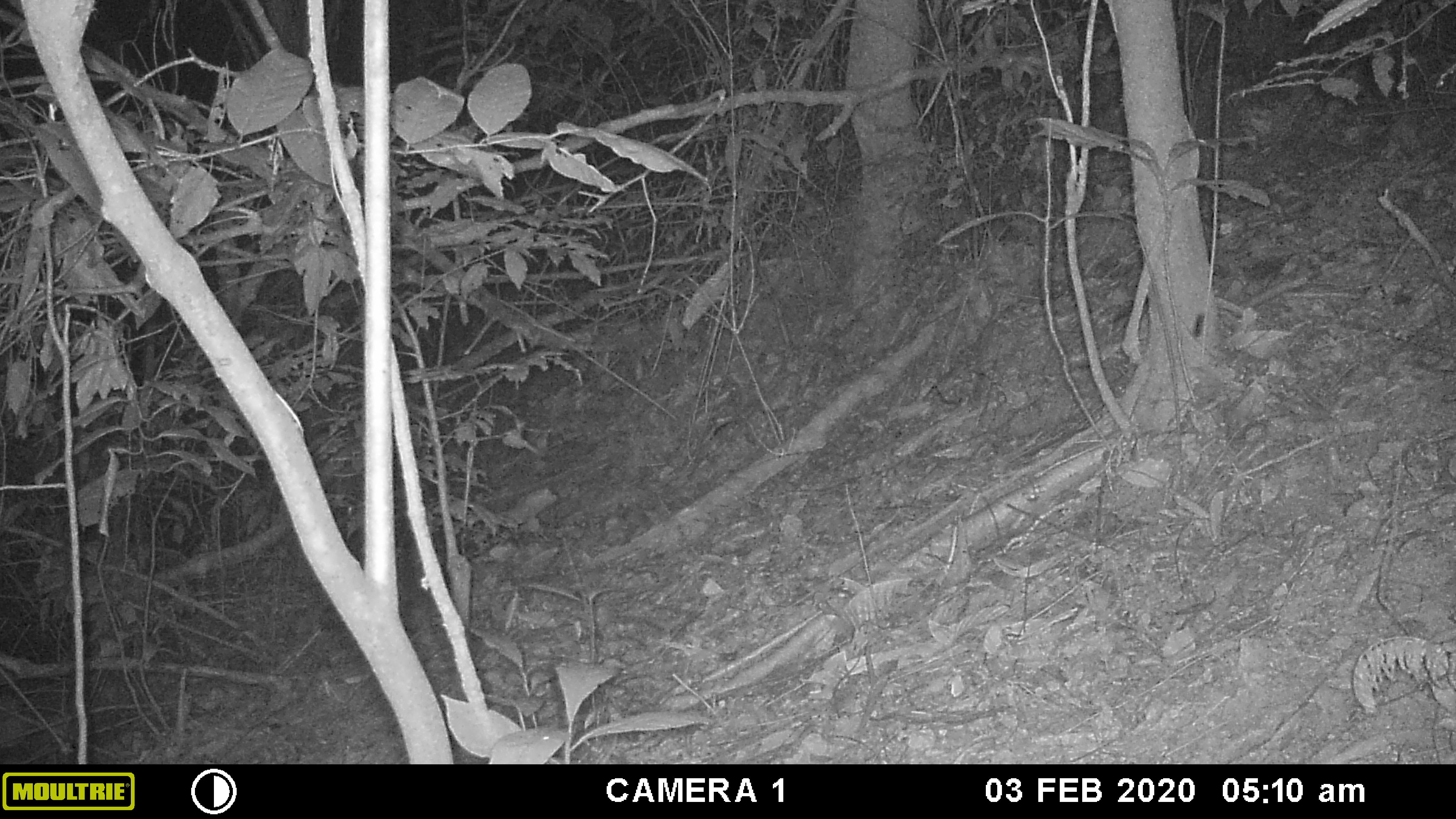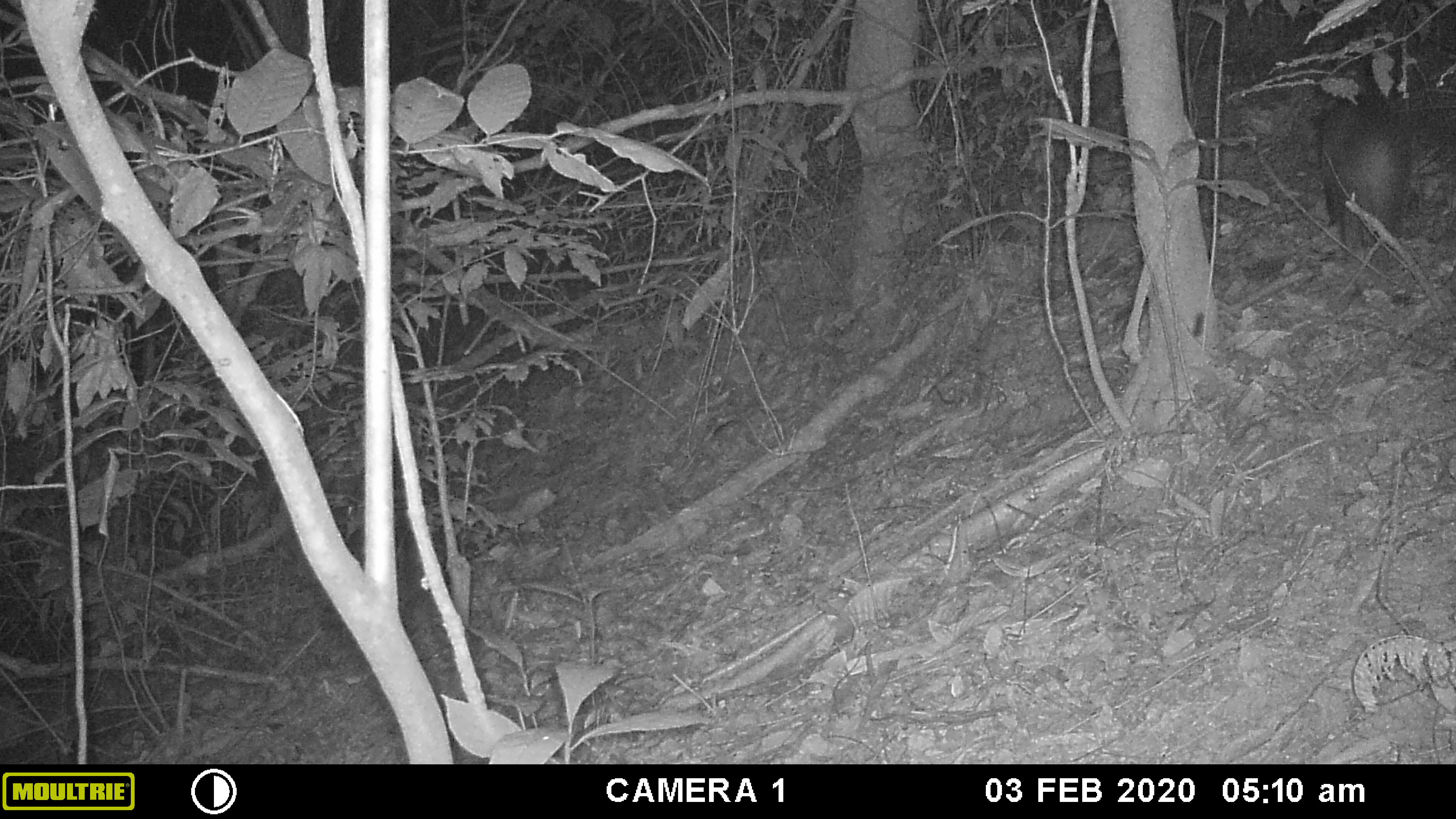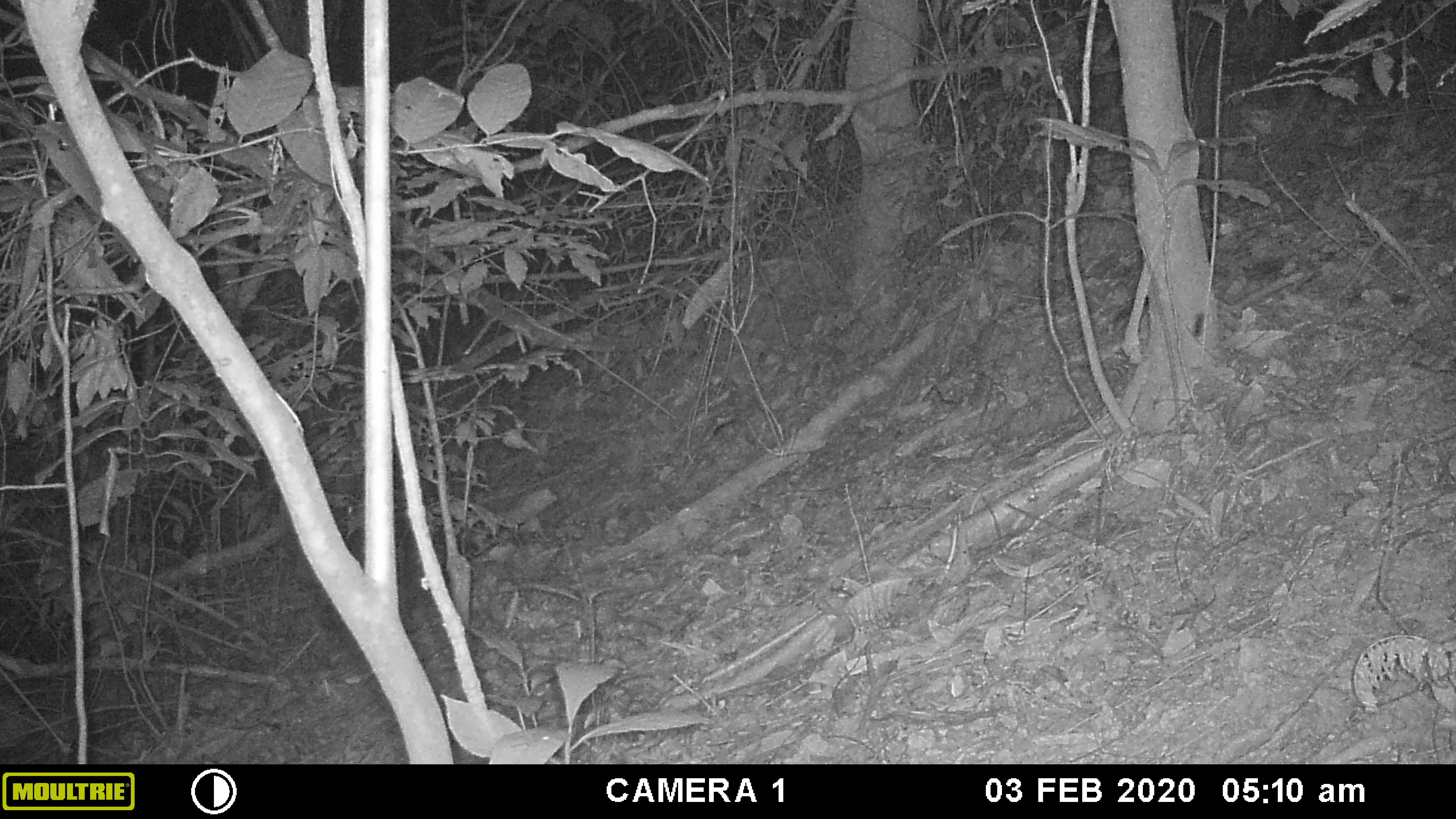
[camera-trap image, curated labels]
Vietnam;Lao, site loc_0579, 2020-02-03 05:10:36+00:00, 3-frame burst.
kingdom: Animalia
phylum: Chordata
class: Mammalia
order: Carnivora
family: Viverridae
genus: Paguma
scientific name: Paguma larvata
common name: masked palm civet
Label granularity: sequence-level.